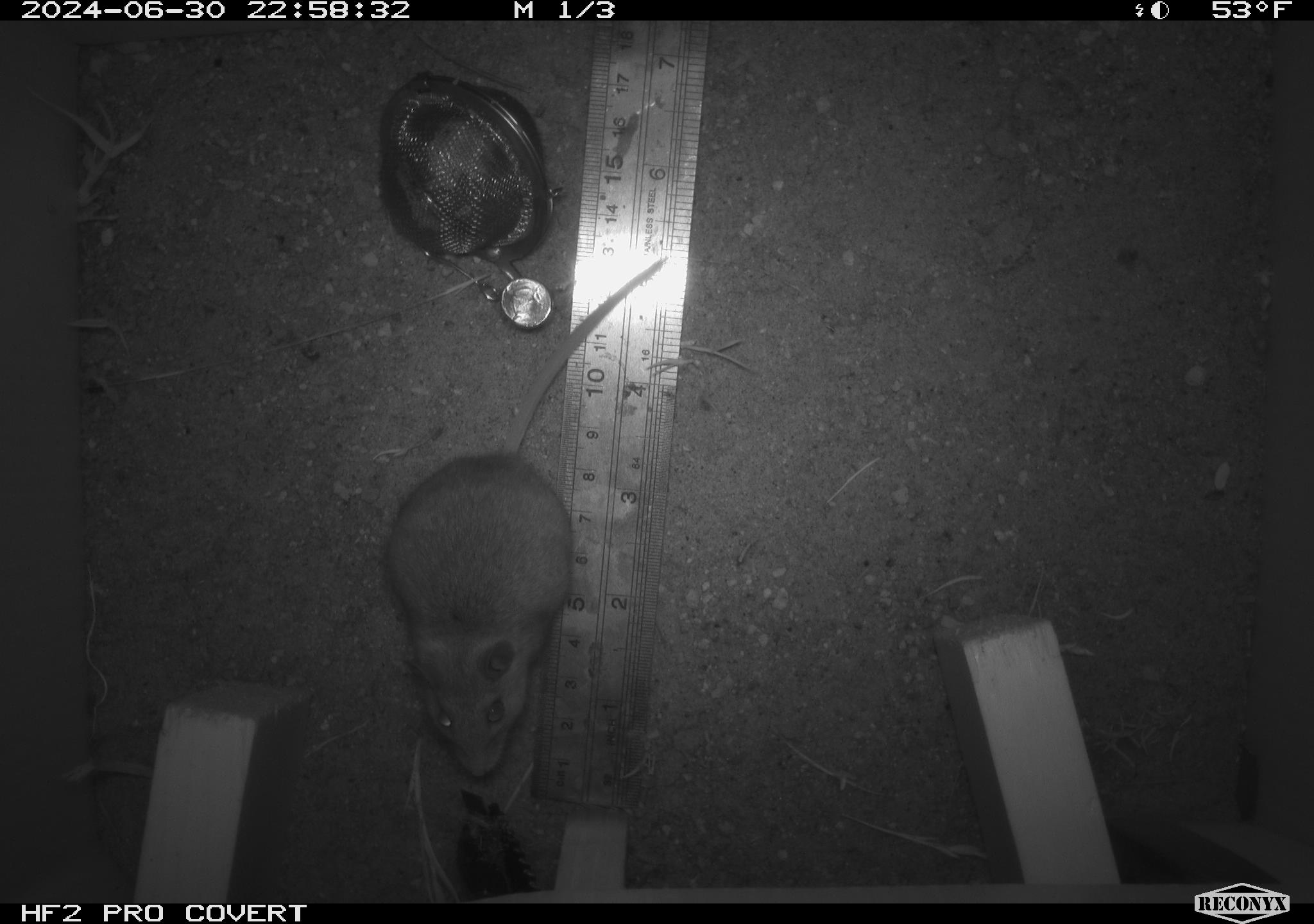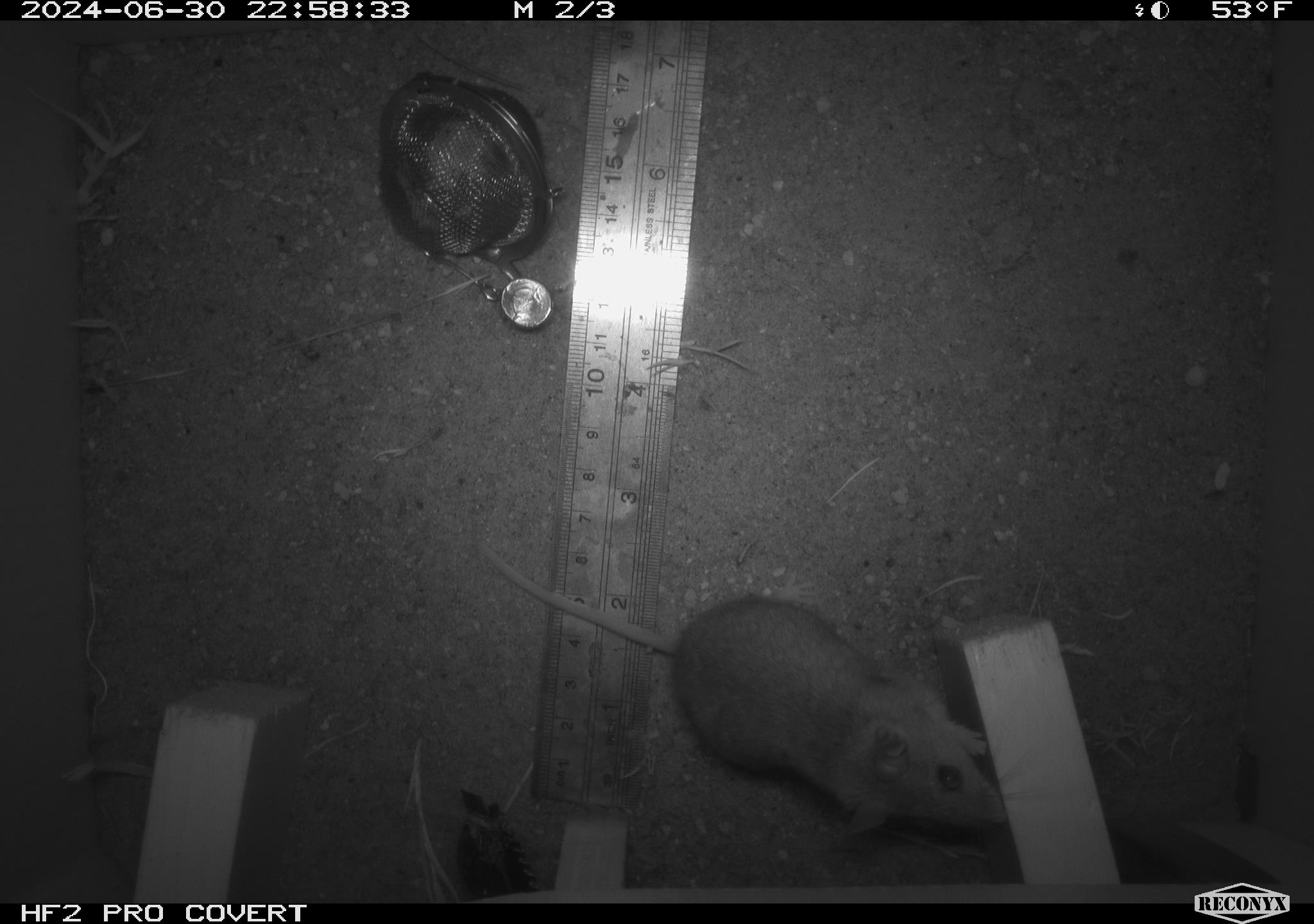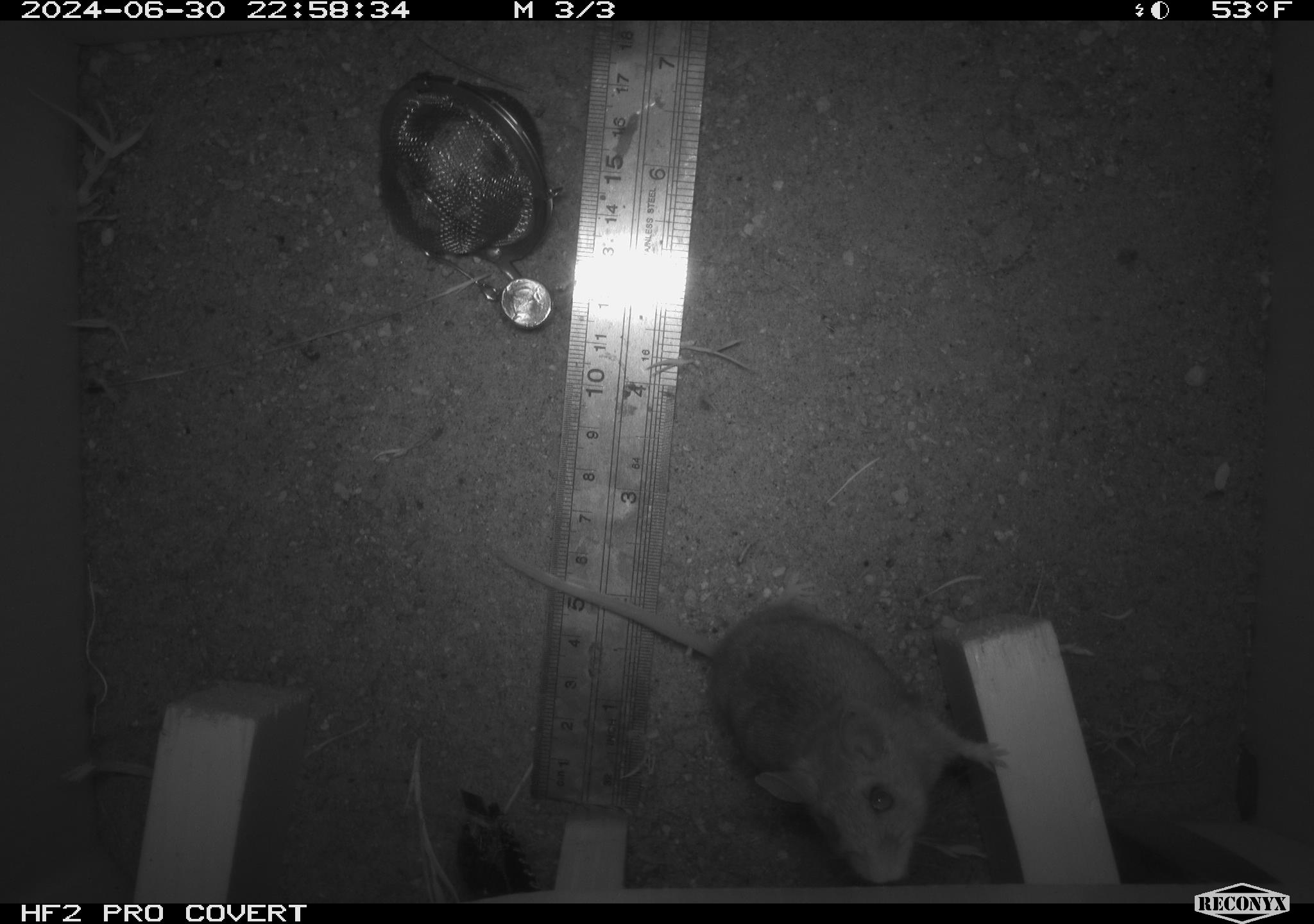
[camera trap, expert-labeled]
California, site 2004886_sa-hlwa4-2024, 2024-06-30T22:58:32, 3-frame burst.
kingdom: Animalia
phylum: Chordata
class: Mammalia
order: Rodentia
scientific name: Rodentia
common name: mouse species